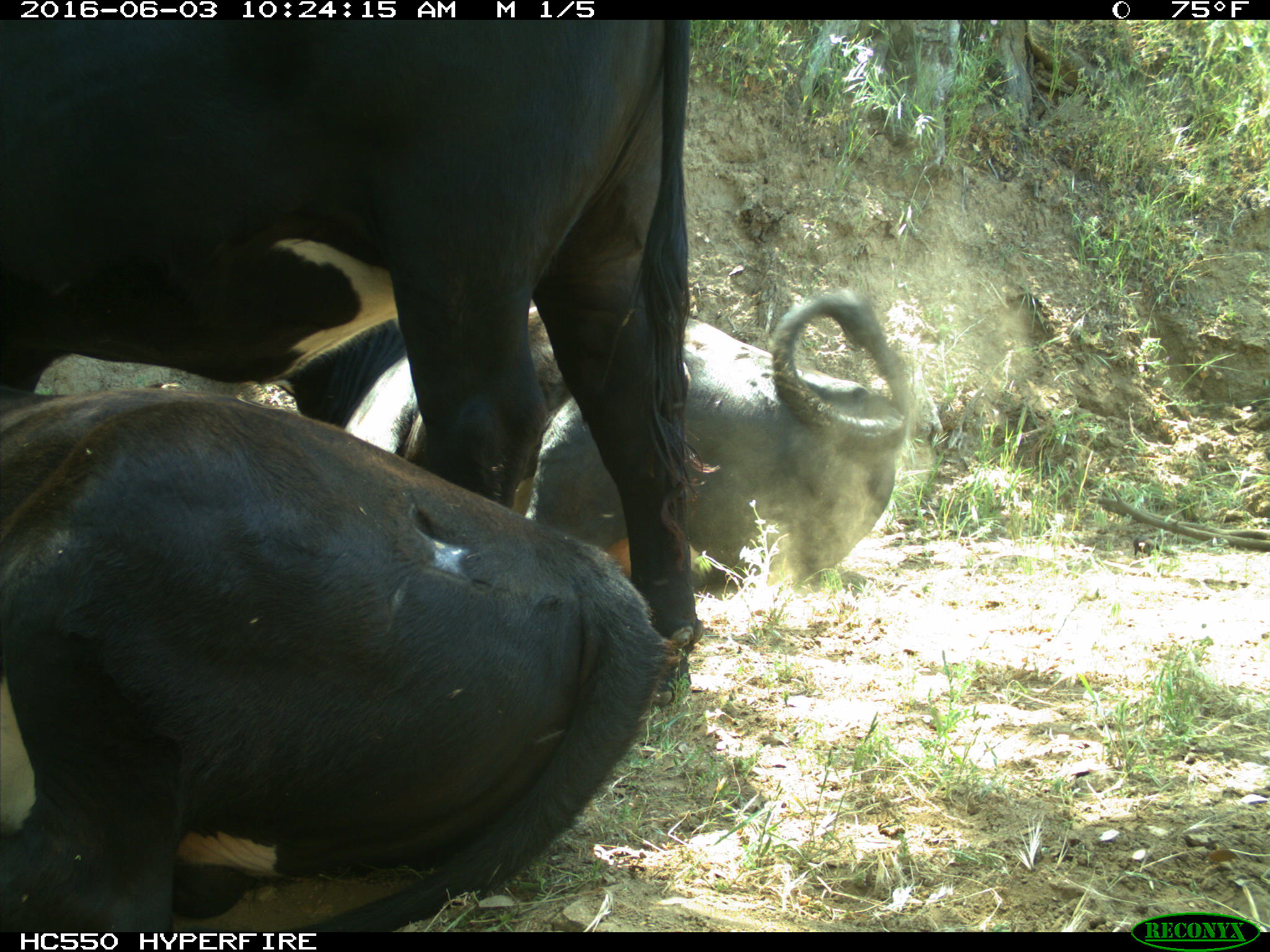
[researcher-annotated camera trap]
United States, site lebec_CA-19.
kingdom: Animalia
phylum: Chordata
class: Mammalia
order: Artiodactyla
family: Bovidae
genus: Bos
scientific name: Bos taurus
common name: domestic cow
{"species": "Bos taurus (domestic cow)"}